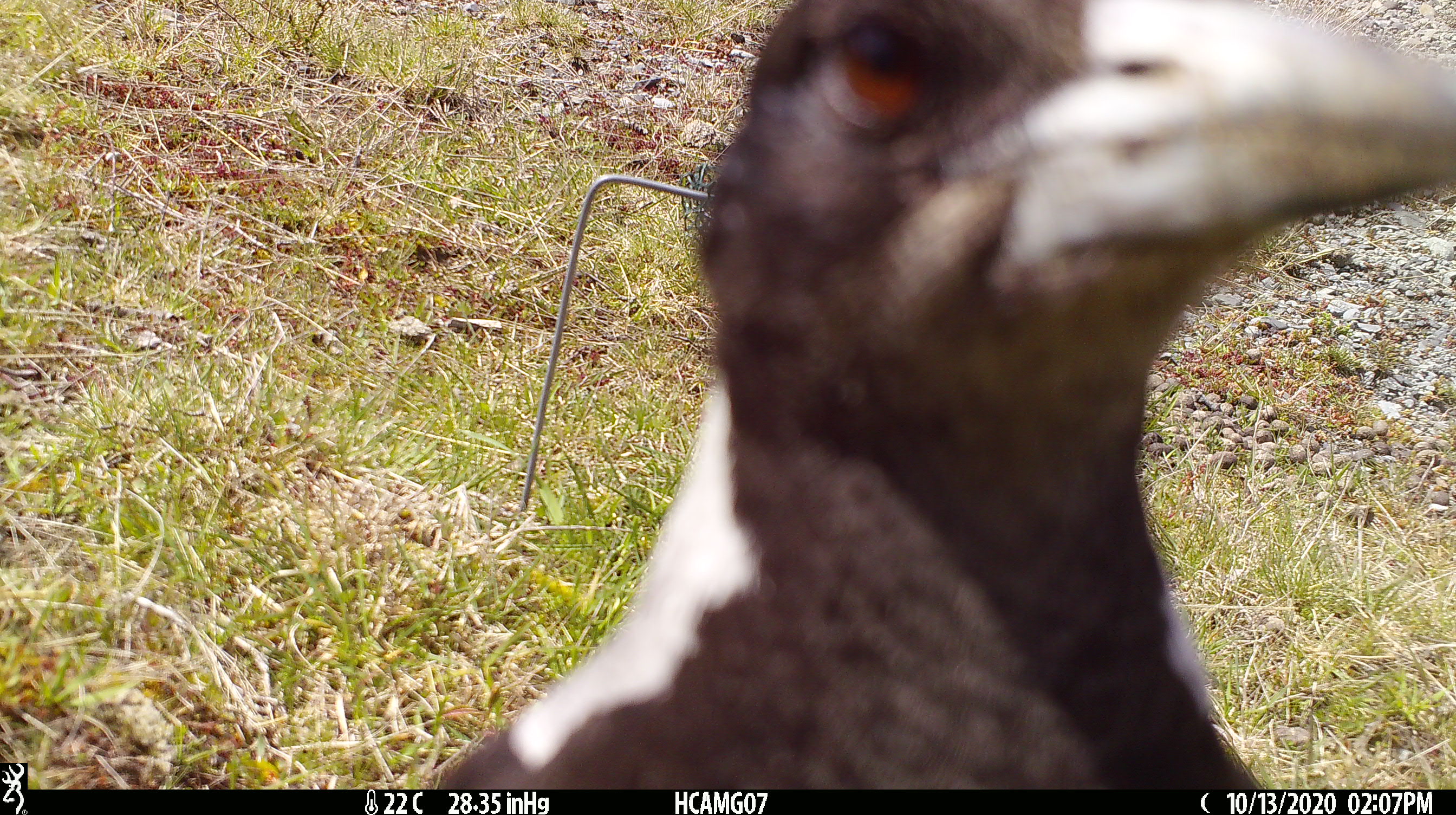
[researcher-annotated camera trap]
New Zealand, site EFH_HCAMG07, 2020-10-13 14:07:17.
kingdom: Animalia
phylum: Chordata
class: Aves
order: Passeriformes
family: Artamidae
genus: Gymnorhina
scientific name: Gymnorhina tibicen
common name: australian magpie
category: magpie